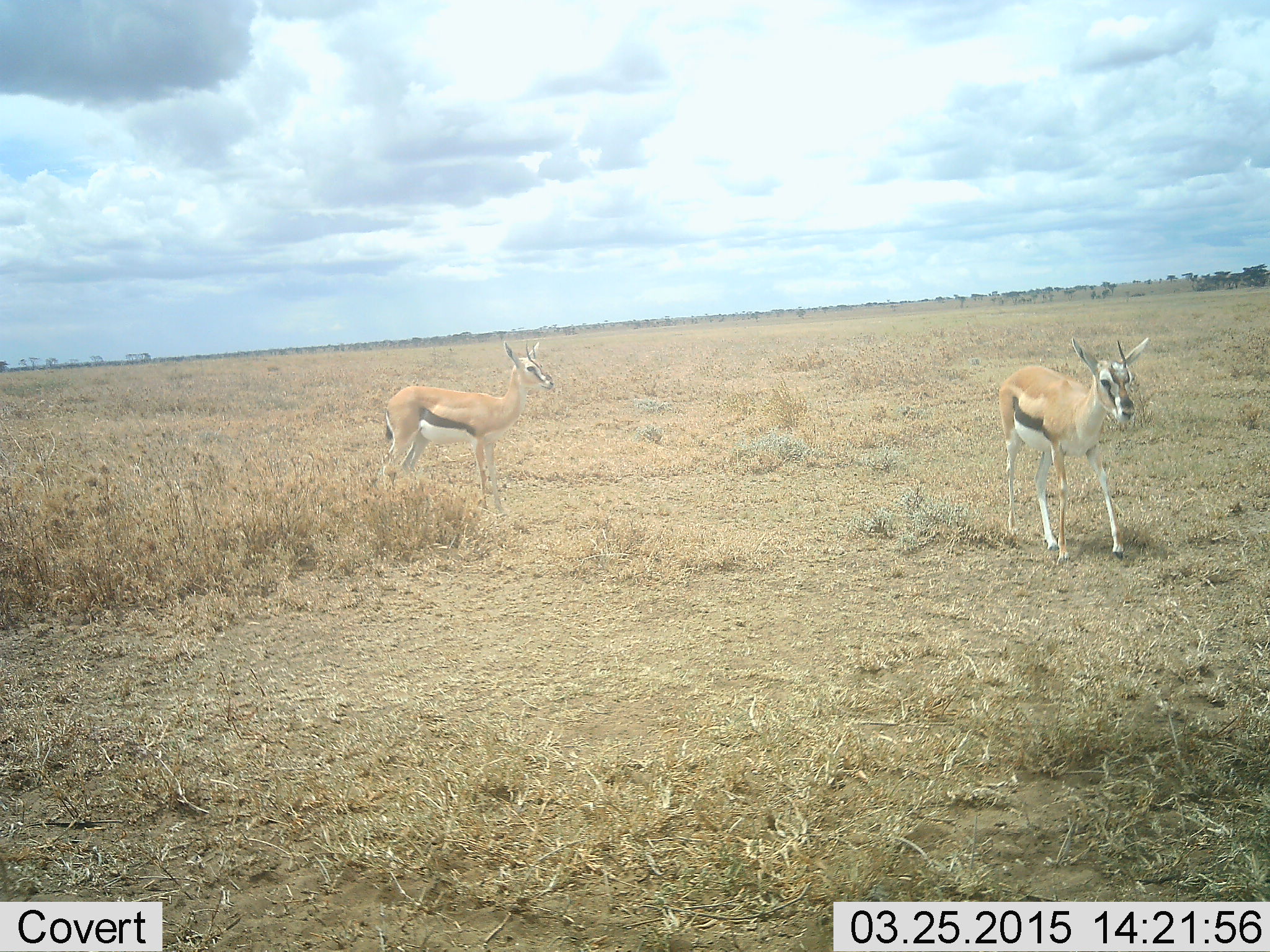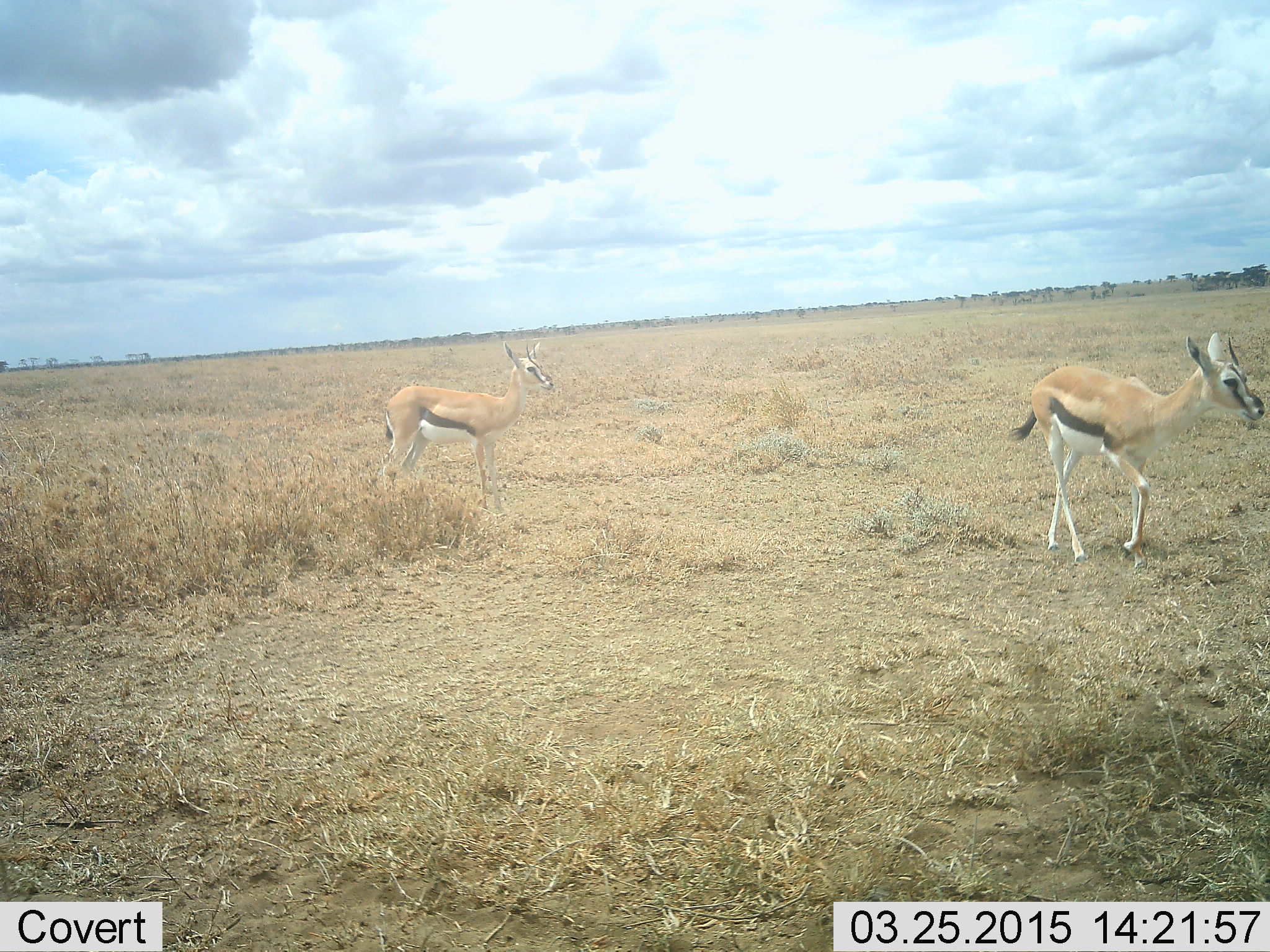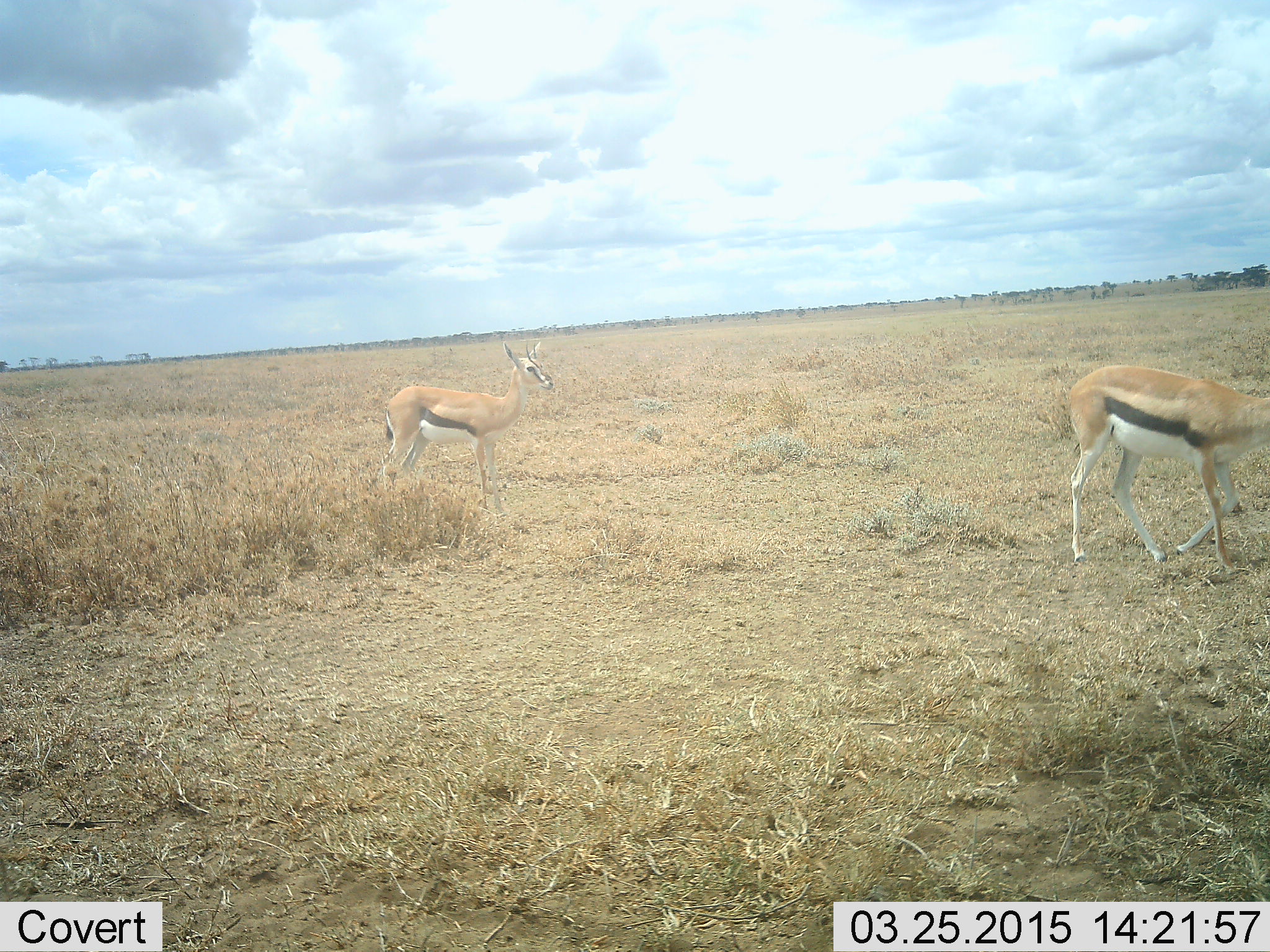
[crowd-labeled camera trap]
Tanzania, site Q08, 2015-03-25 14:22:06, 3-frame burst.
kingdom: Animalia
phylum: Chordata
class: Mammalia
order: Artiodactyla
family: Bovidae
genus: Eudorcas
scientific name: Eudorcas thomsonii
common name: thomson's gazelle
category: gazellethomsons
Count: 2.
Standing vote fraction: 90%.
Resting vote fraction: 0%.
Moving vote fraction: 100%.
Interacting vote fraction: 0%.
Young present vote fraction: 0%.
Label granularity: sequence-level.